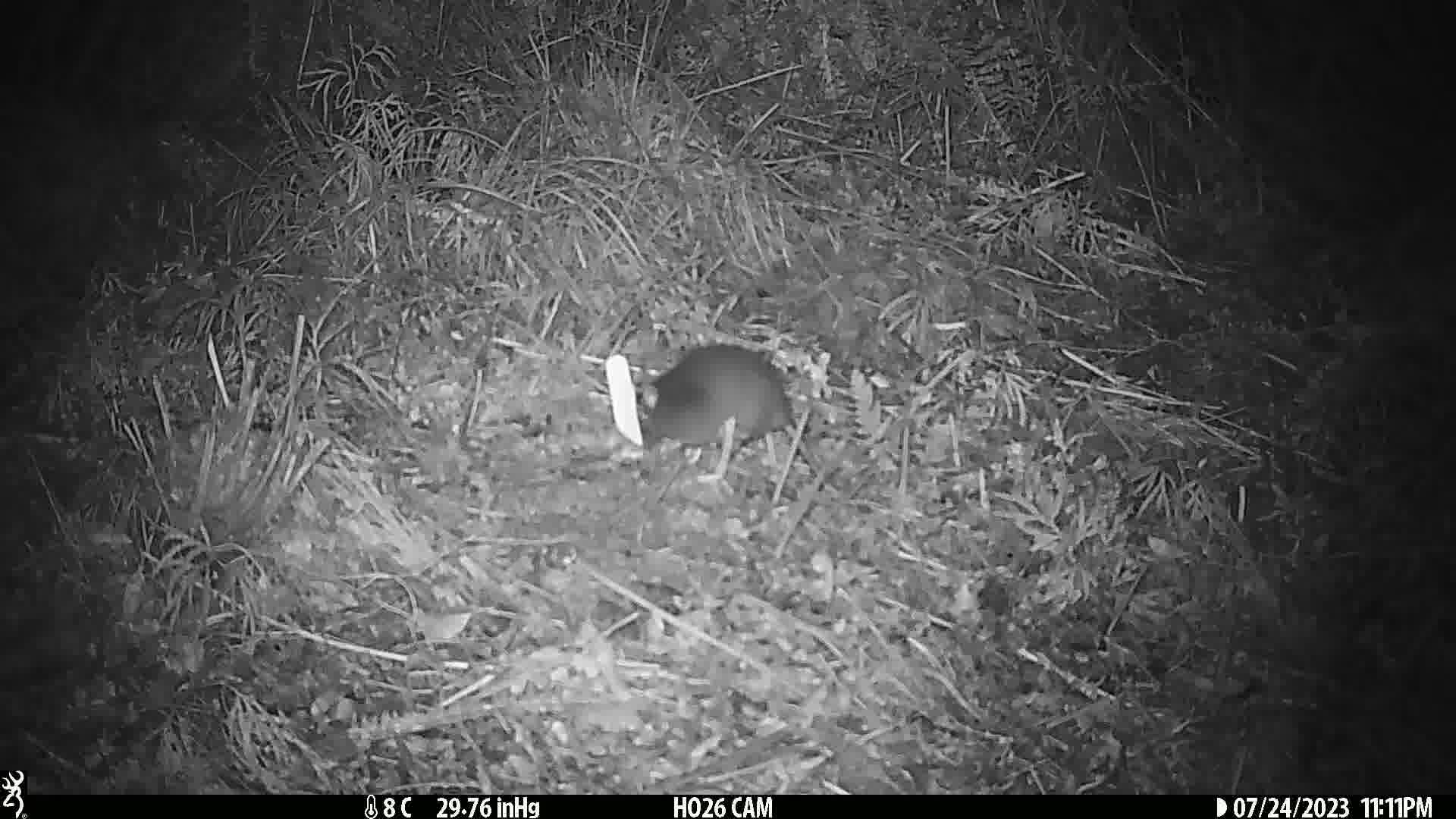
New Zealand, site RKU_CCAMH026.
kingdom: Animalia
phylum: Chordata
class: Mammalia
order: Rodentia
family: Muridae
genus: Rattus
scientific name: Rattus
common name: rat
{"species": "rat (Rattus)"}